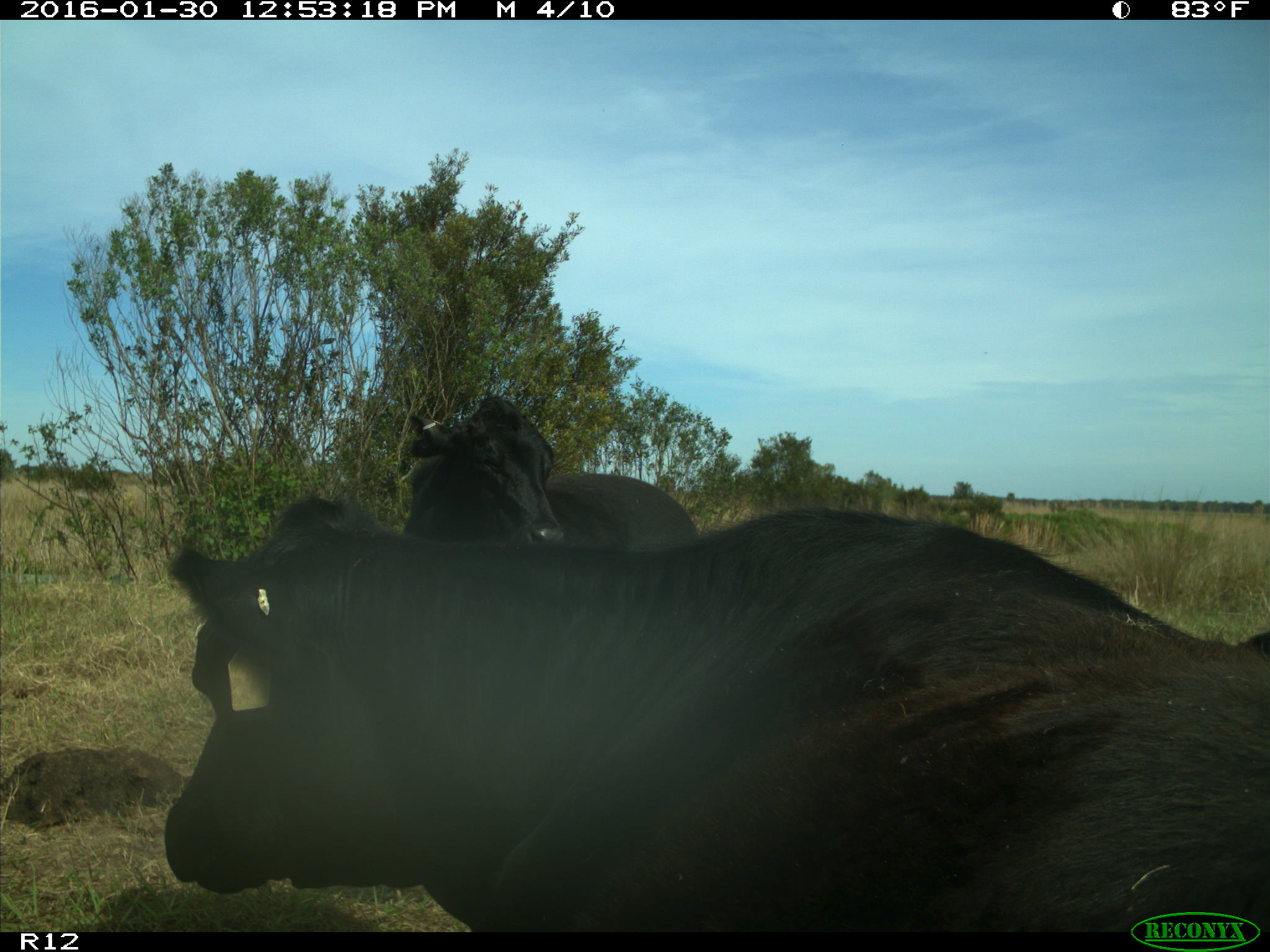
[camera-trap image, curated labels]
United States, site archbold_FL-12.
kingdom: Animalia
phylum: Chordata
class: Mammalia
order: Artiodactyla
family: Bovidae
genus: Bos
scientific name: Bos taurus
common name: domestic cow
Bos taurus (domestic cow).